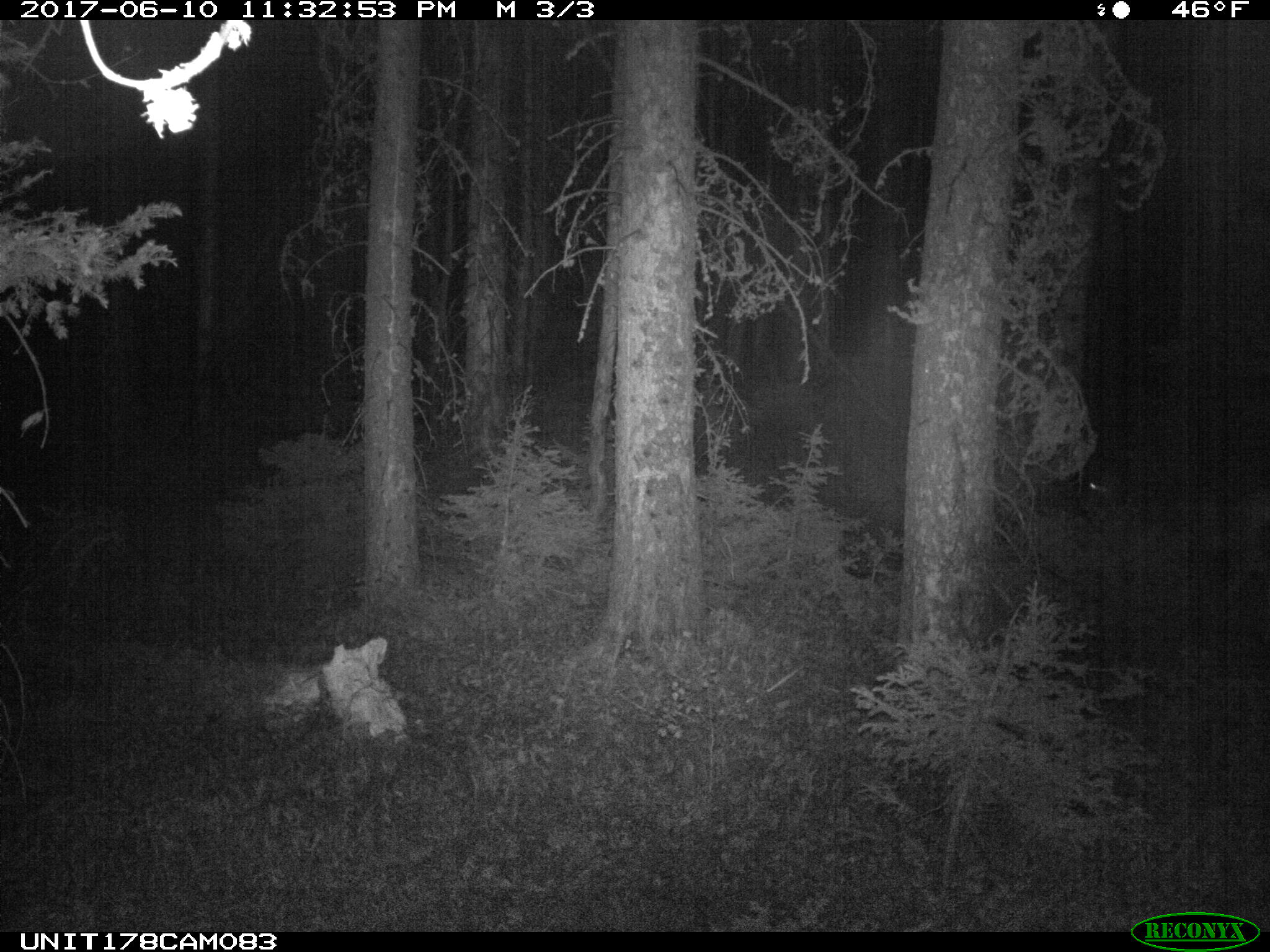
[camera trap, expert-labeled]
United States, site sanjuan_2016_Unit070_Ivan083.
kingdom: Animalia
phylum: Chordata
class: Mammalia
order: Artiodactyla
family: Cervidae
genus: Odocoileus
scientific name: Odocoileus hemionus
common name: mule deer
Odocoileus hemionus (mule deer).